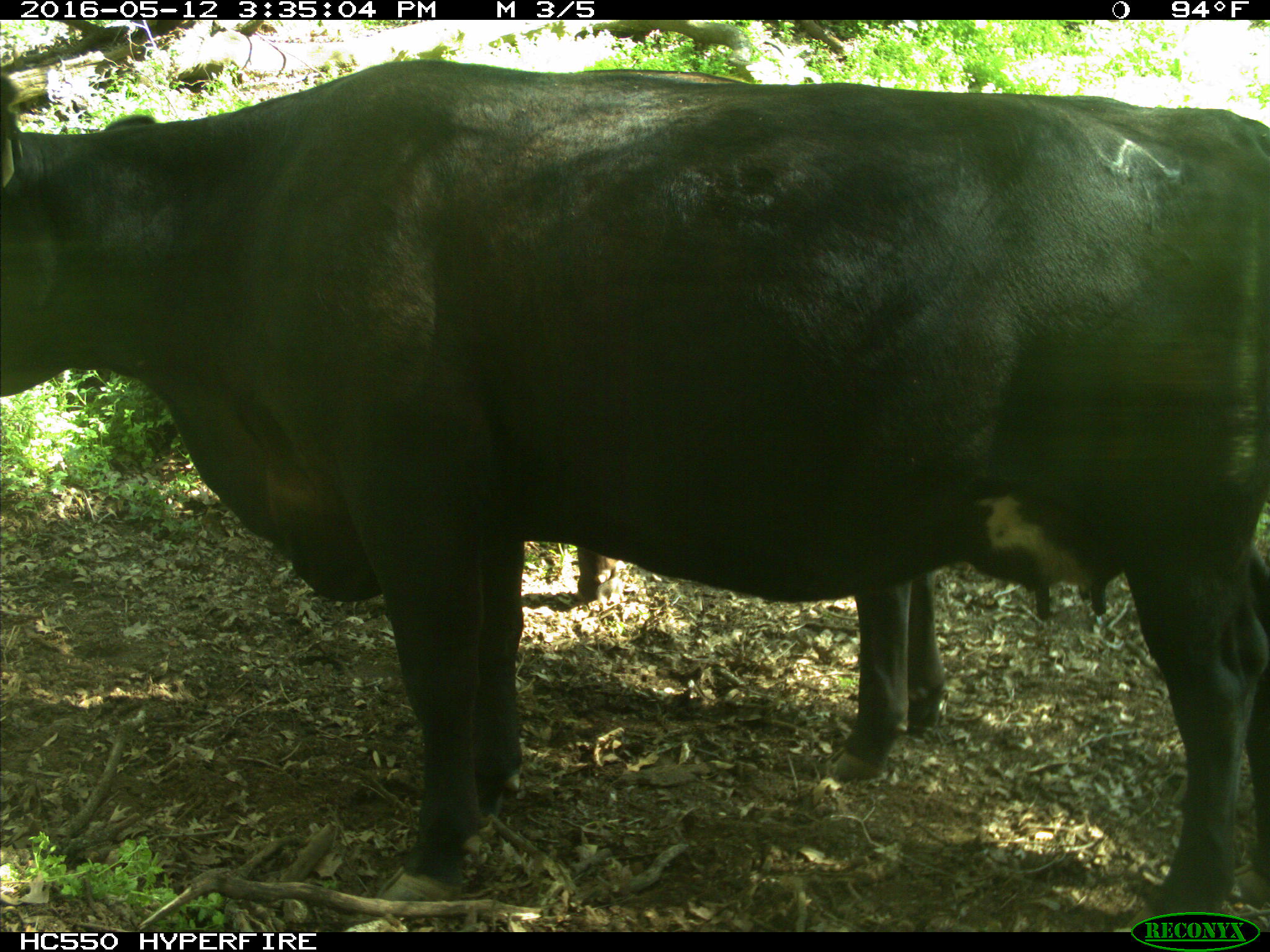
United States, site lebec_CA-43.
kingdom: Animalia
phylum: Chordata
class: Mammalia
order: Artiodactyla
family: Bovidae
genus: Bos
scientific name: Bos taurus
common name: domestic cow